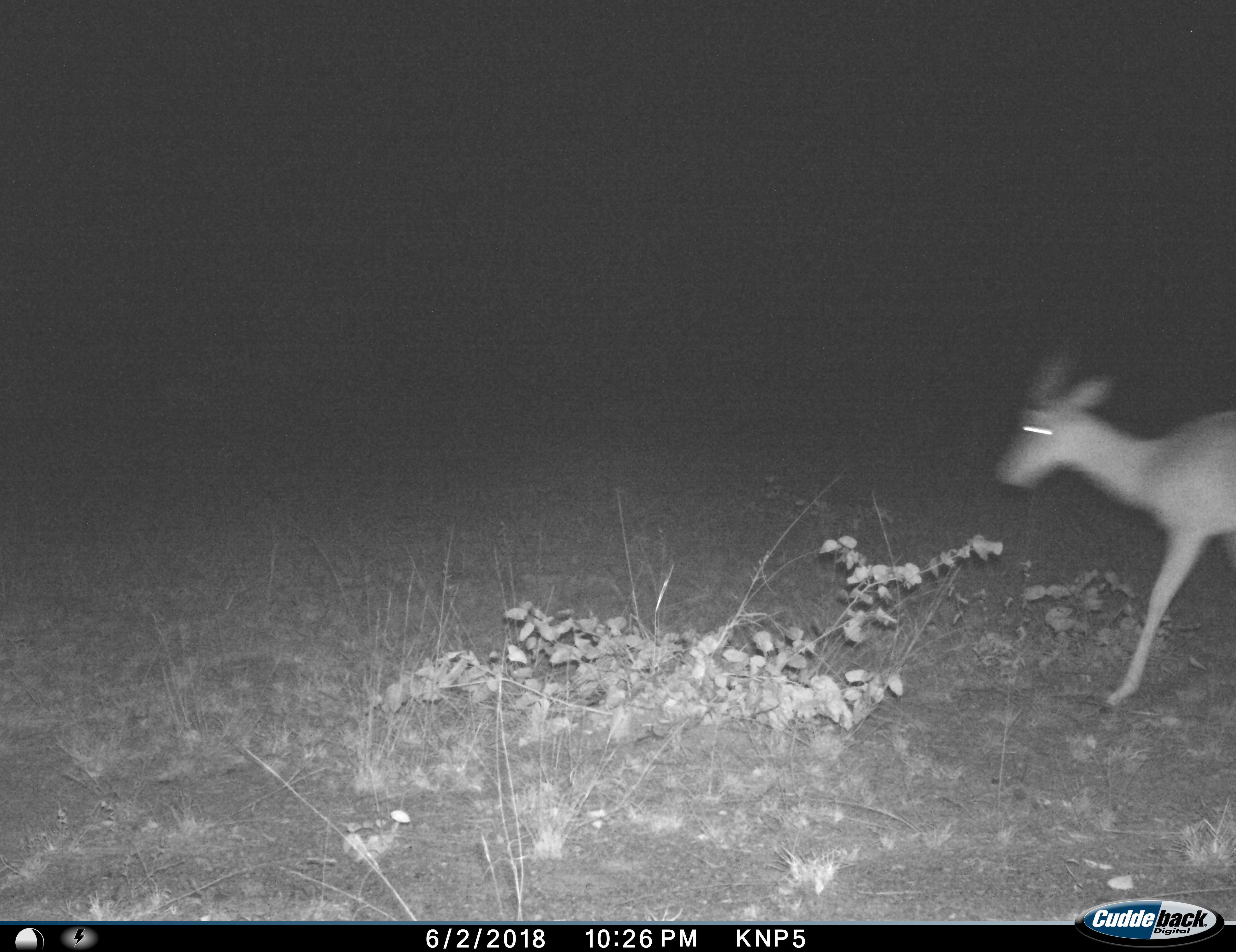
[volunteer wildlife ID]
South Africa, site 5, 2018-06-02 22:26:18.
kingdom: Animalia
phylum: Chordata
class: Mammalia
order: Artiodactyla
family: Bovidae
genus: Aepyceros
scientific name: Aepyceros melampus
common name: impala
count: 1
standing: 0%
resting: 0%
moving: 100%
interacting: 0%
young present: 0%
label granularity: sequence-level